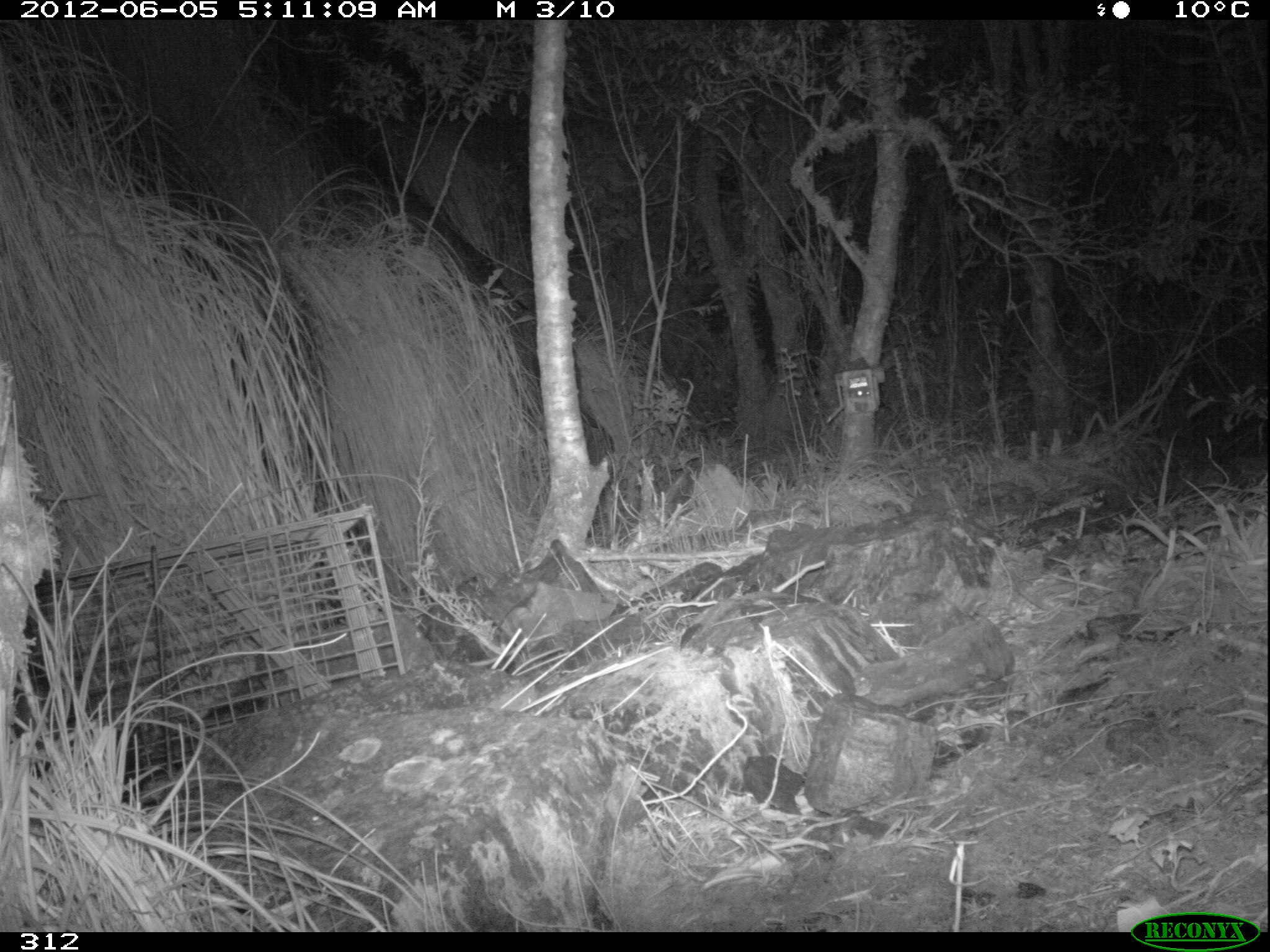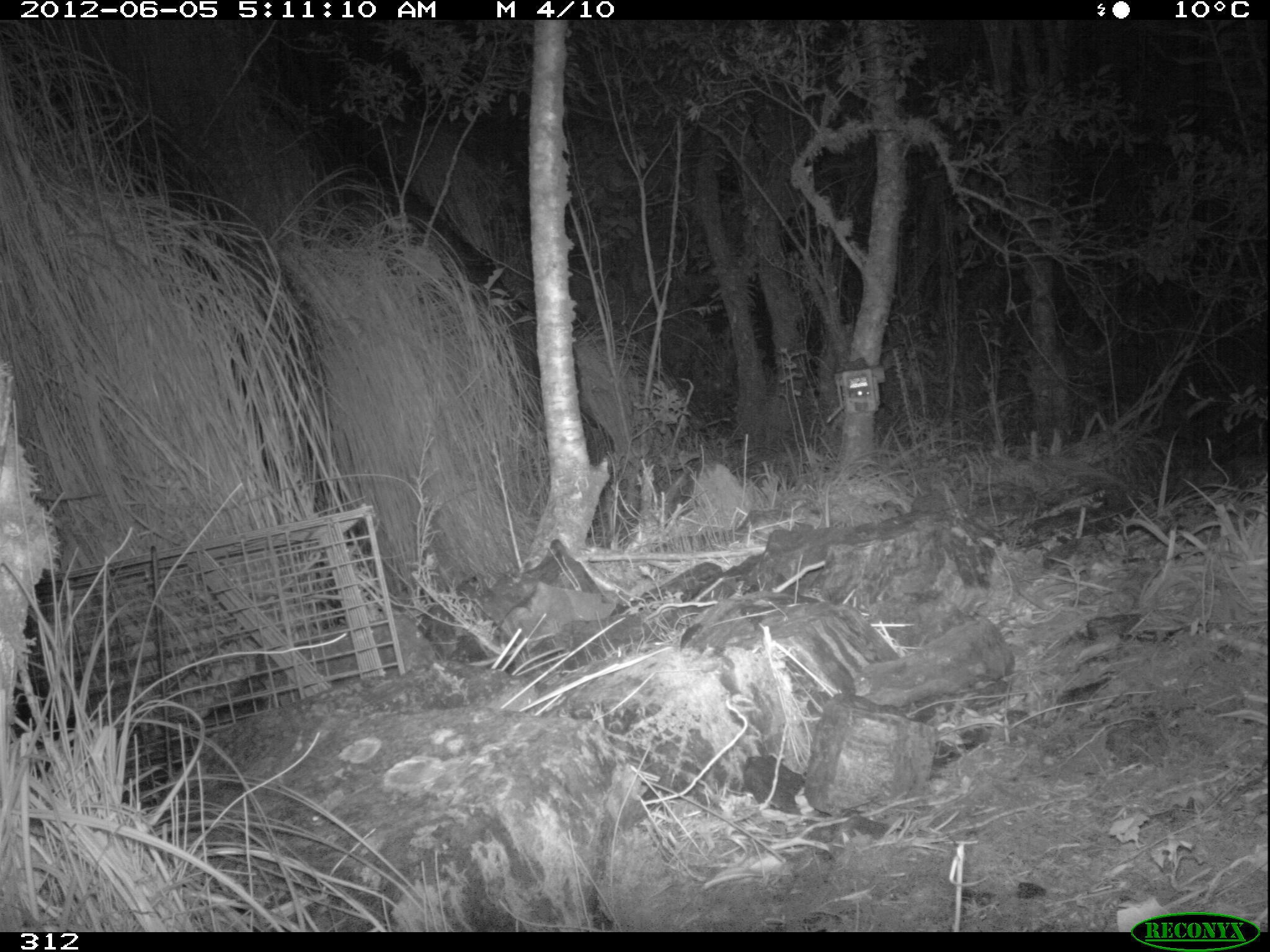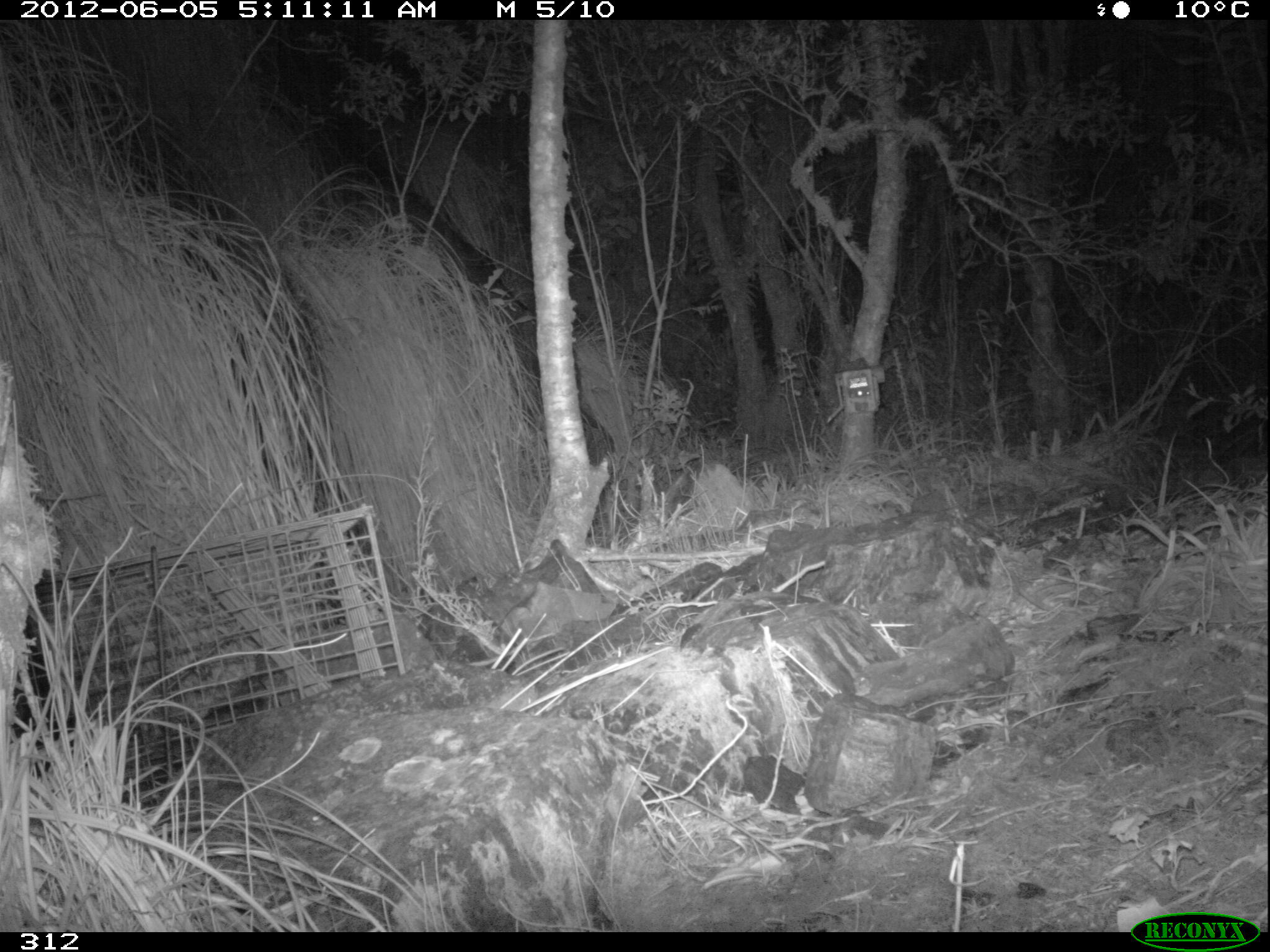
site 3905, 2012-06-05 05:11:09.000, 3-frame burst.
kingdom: Animalia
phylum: Chordata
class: Mammalia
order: Didelphimorphia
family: Didelphidae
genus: Didelphis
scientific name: Didelphis pernigra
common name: andean white-eared opossum